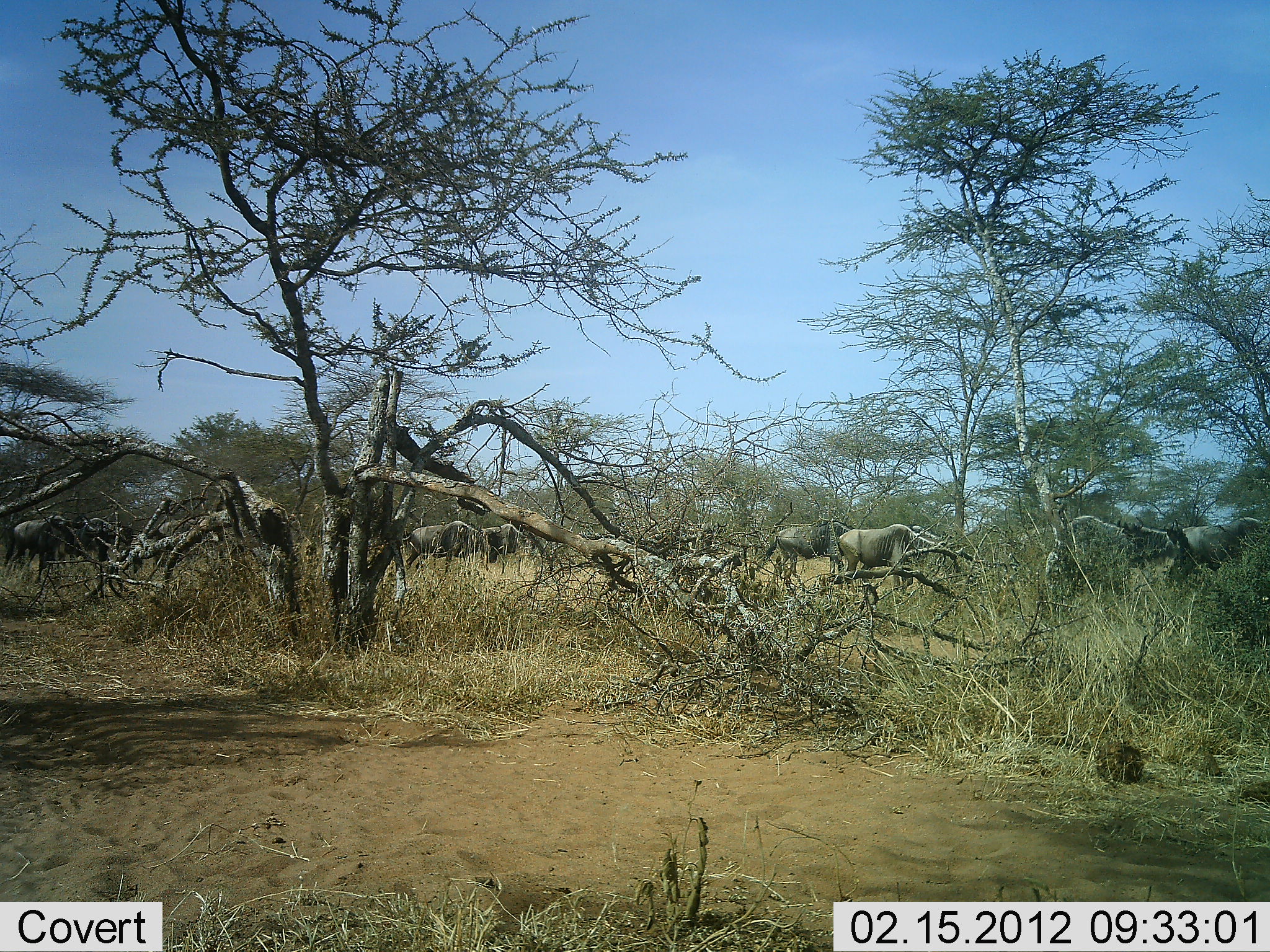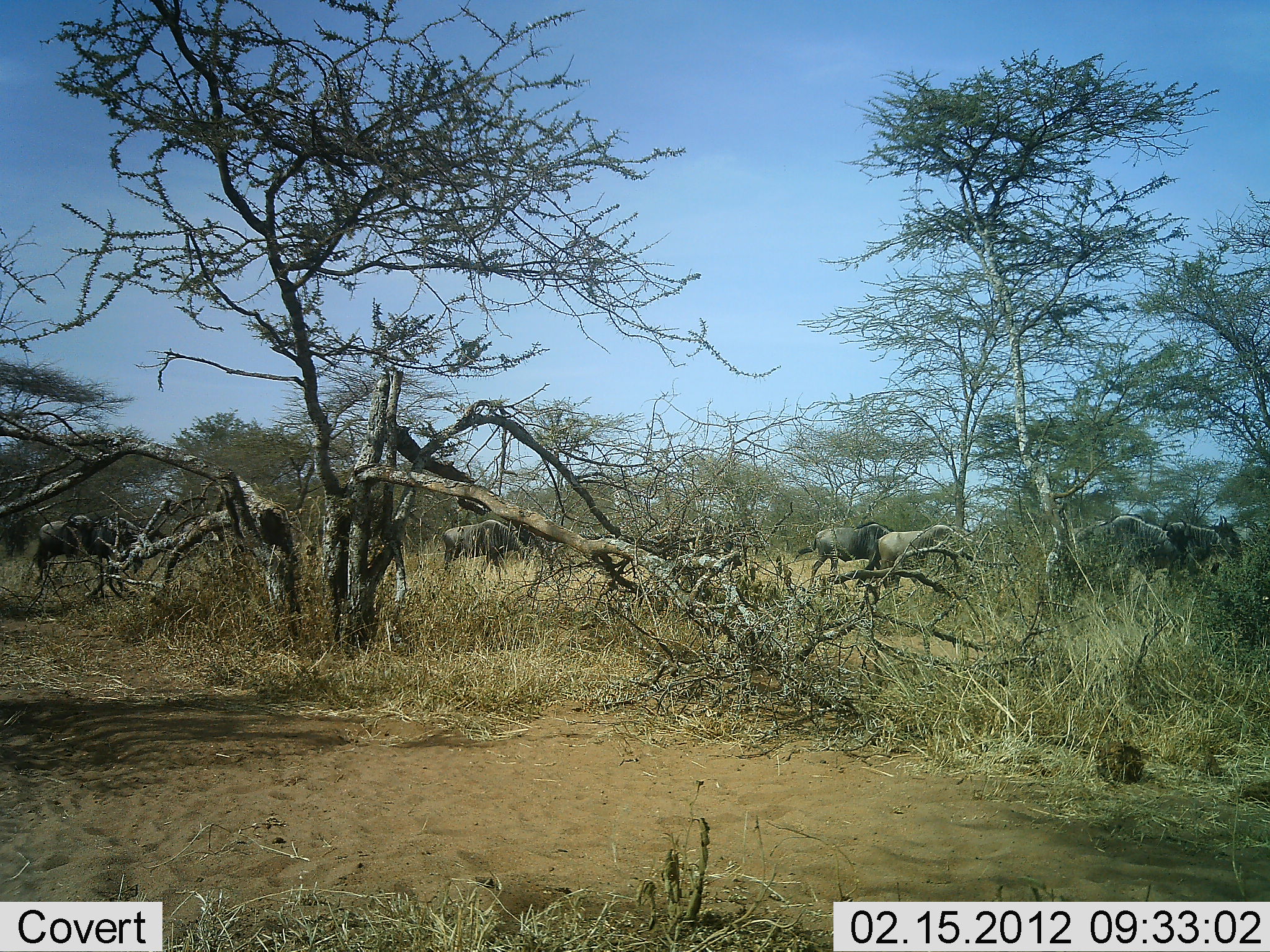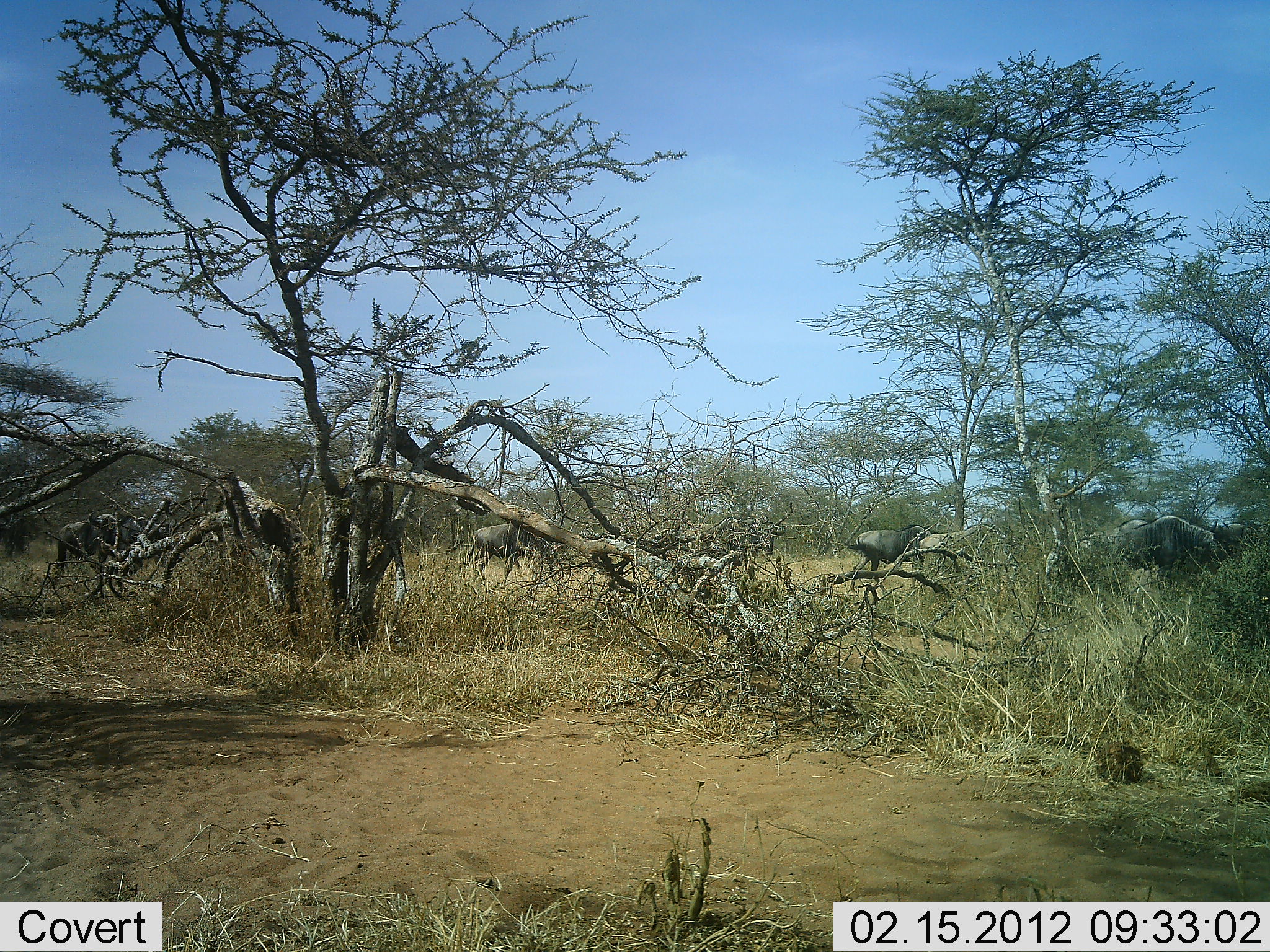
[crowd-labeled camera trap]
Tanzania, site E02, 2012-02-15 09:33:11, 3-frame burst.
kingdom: Animalia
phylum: Chordata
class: Mammalia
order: Artiodactyla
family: Bovidae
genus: Connochaetes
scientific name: Connochaetes taurinus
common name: blue wildebeest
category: wildebeest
Wildebeest (blue wildebeest) (Connochaetes taurinus), count 10. Behavior (volunteer vote fractions): standing 0%, resting 0%, moving 100%, interacting 0%. Young present (vote fraction): 0%. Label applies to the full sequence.